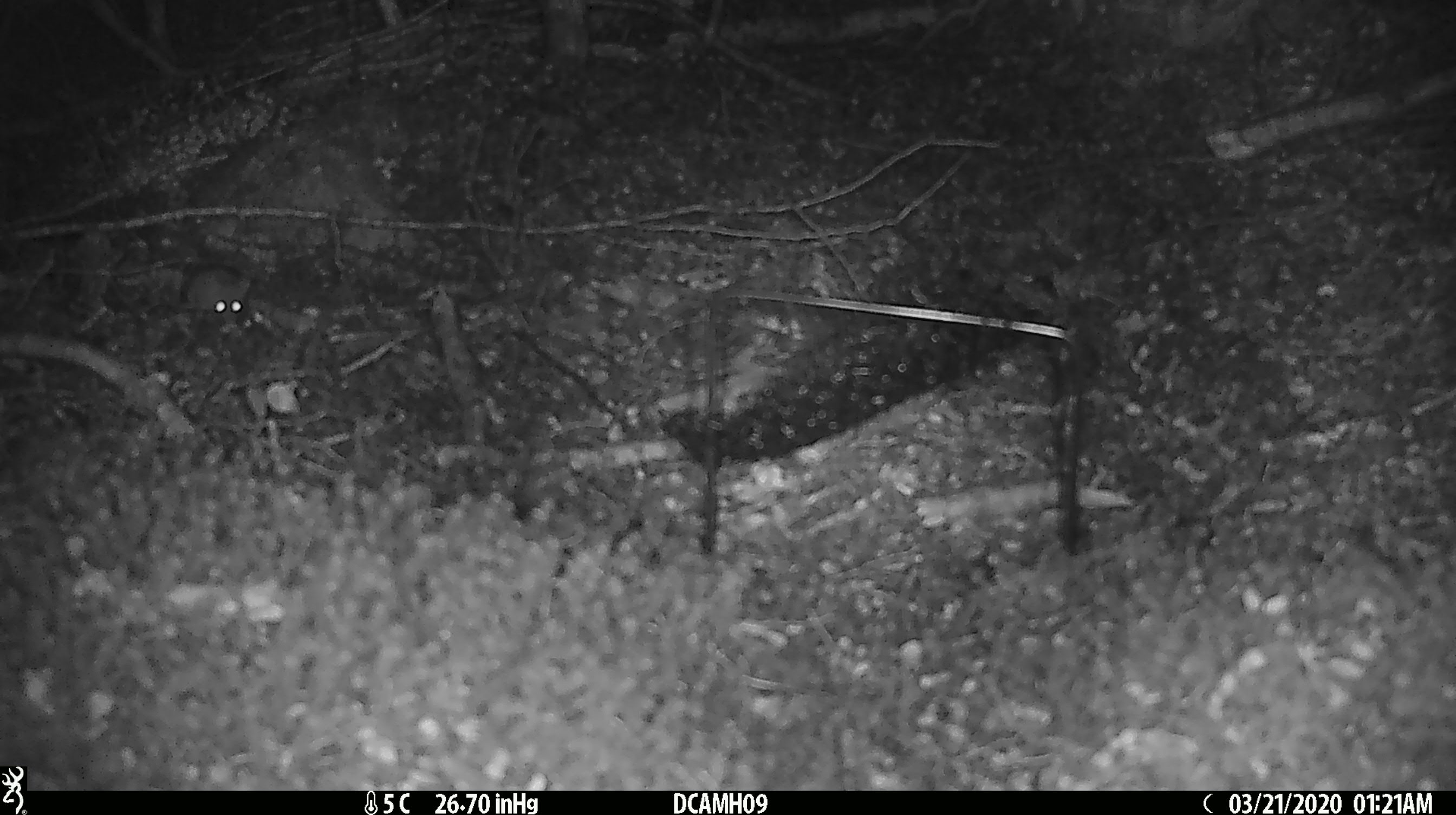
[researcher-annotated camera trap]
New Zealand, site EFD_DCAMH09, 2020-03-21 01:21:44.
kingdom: Animalia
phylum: Chordata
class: Mammalia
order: Rodentia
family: Muridae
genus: Mus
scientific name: Mus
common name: mouse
Mouse (Mus).